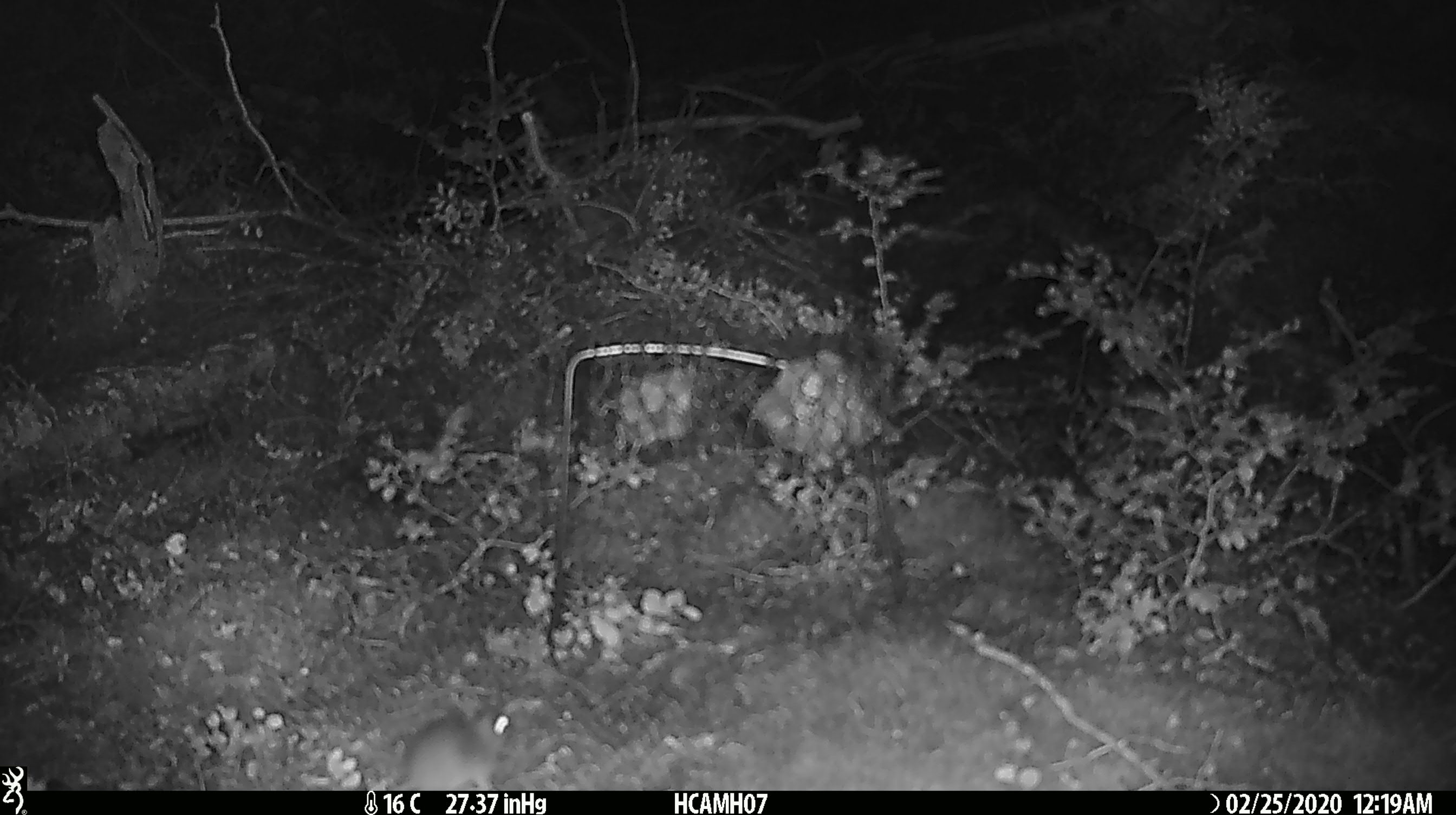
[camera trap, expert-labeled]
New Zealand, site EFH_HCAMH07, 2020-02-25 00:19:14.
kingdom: Animalia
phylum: Chordata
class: Mammalia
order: Rodentia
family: Muridae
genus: Mus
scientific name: Mus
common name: mouse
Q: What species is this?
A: Mouse (Mus).